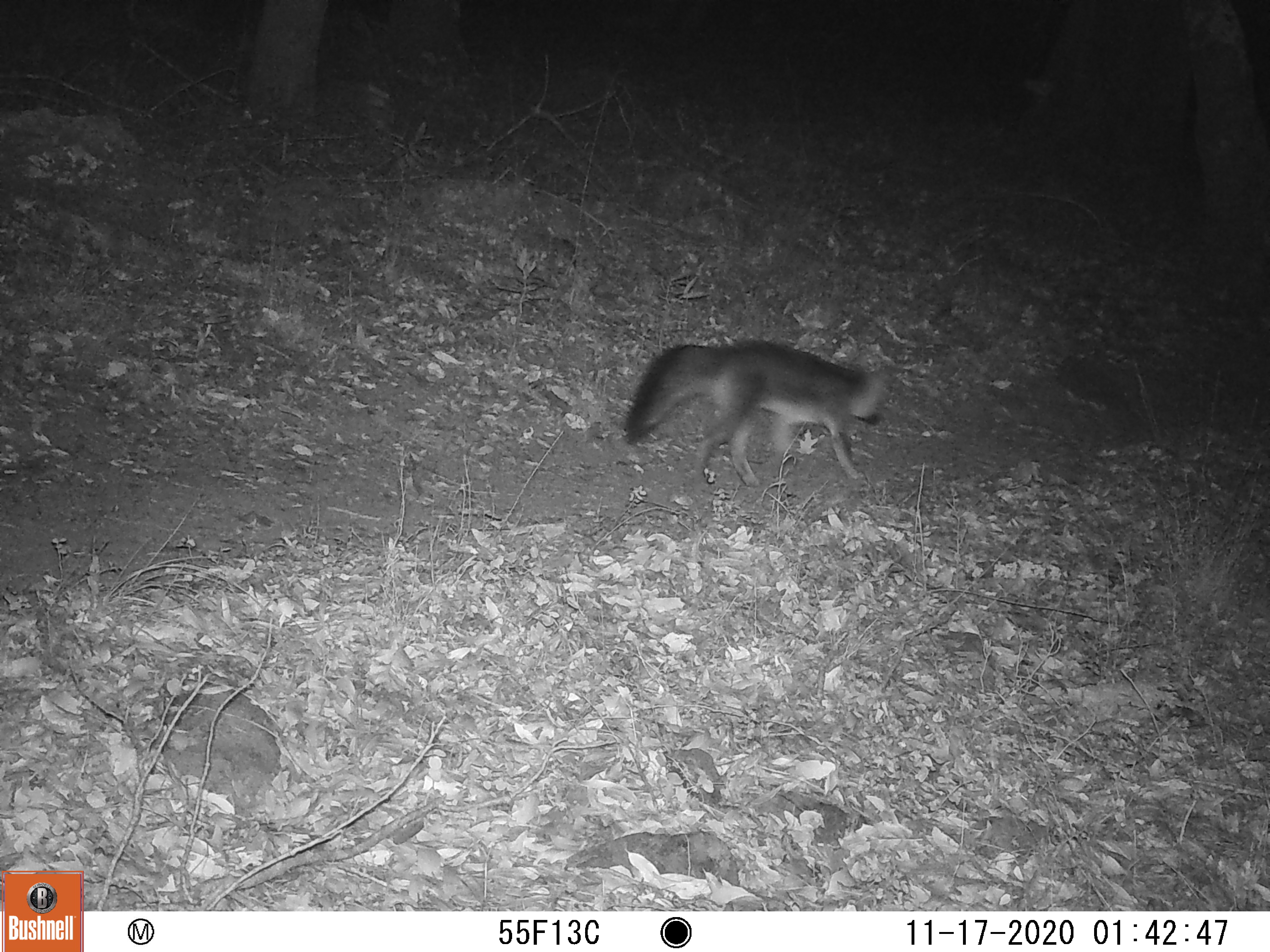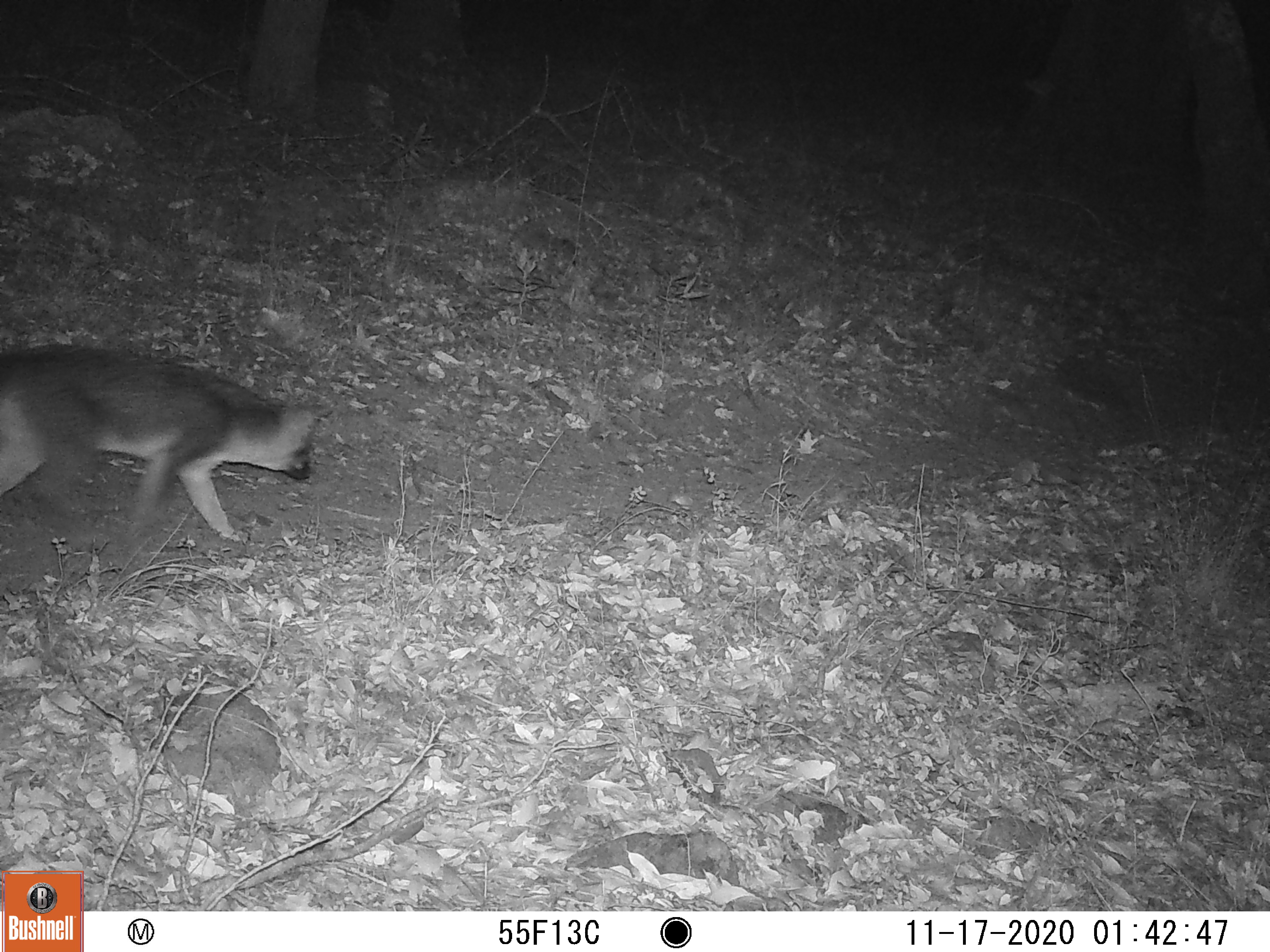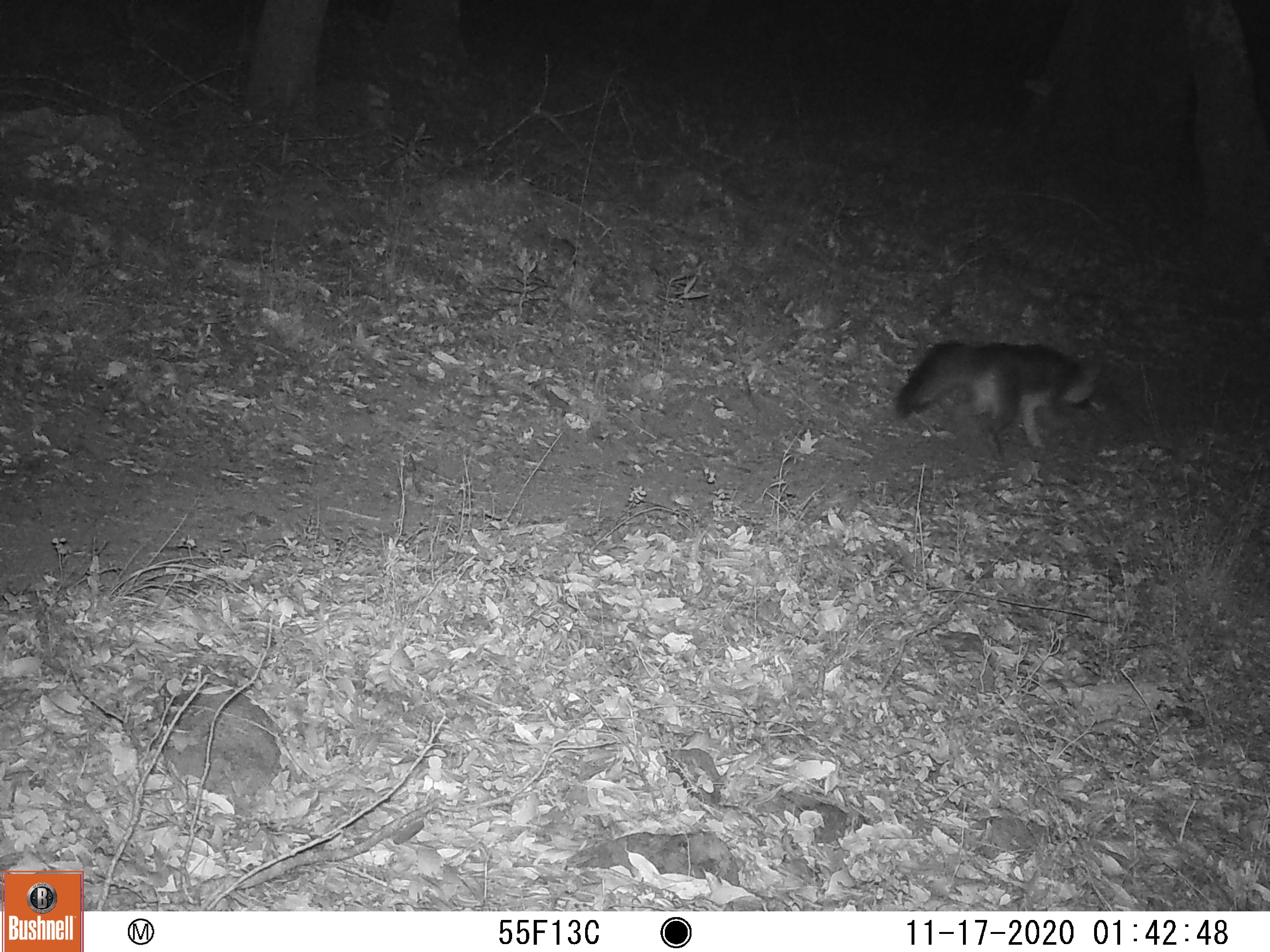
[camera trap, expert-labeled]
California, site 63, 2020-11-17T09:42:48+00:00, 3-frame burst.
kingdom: Animalia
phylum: Chordata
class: Mammalia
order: Carnivora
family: Canidae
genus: Urocyon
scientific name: Urocyon cinereoargenteus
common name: gray fox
Gray fox (Urocyon cinereoargenteus).